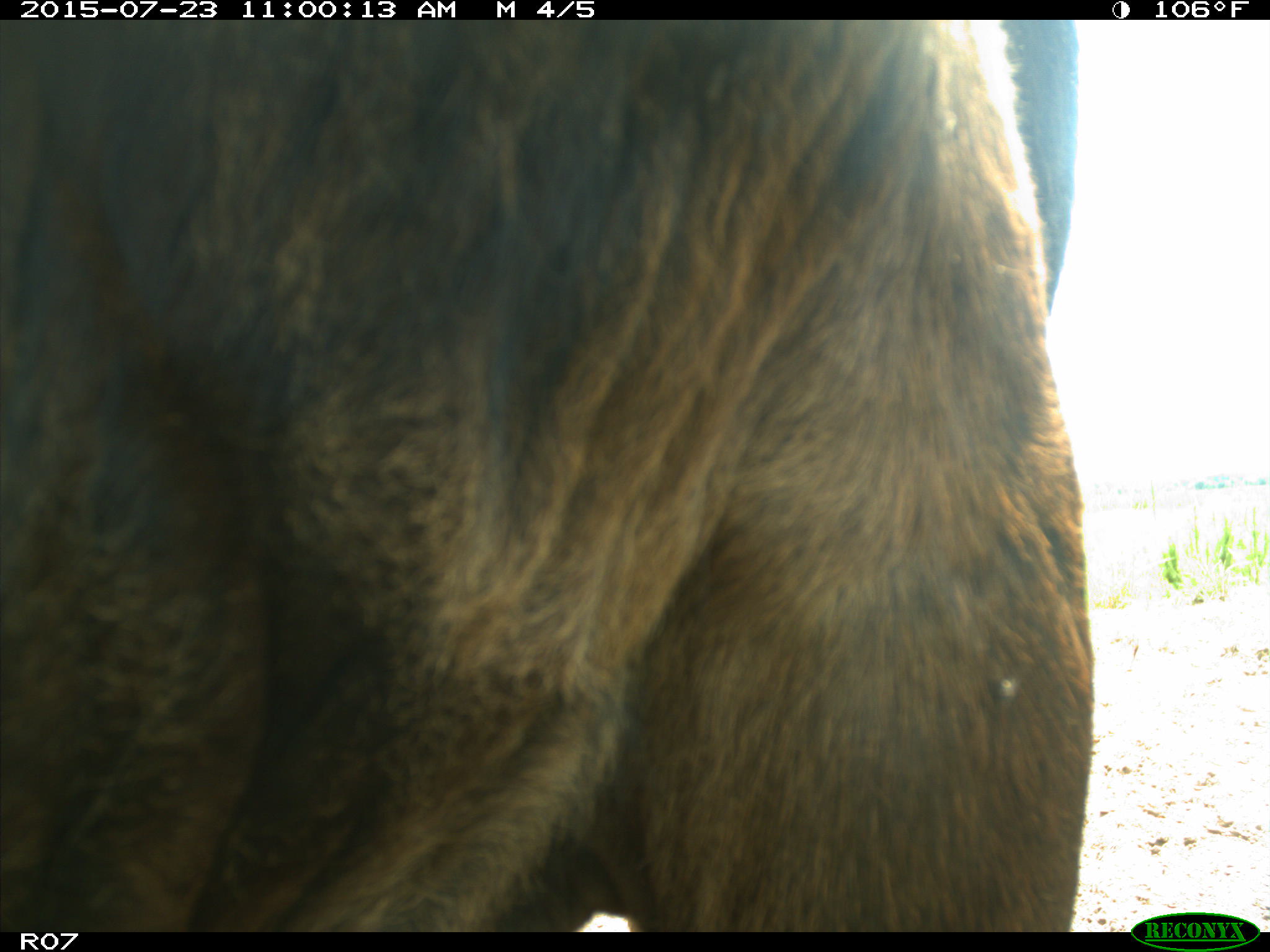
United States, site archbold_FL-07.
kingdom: Animalia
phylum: Chordata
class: Mammalia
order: Artiodactyla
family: Bovidae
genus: Bos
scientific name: Bos taurus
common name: domestic cow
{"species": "Bos taurus (domestic cow)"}